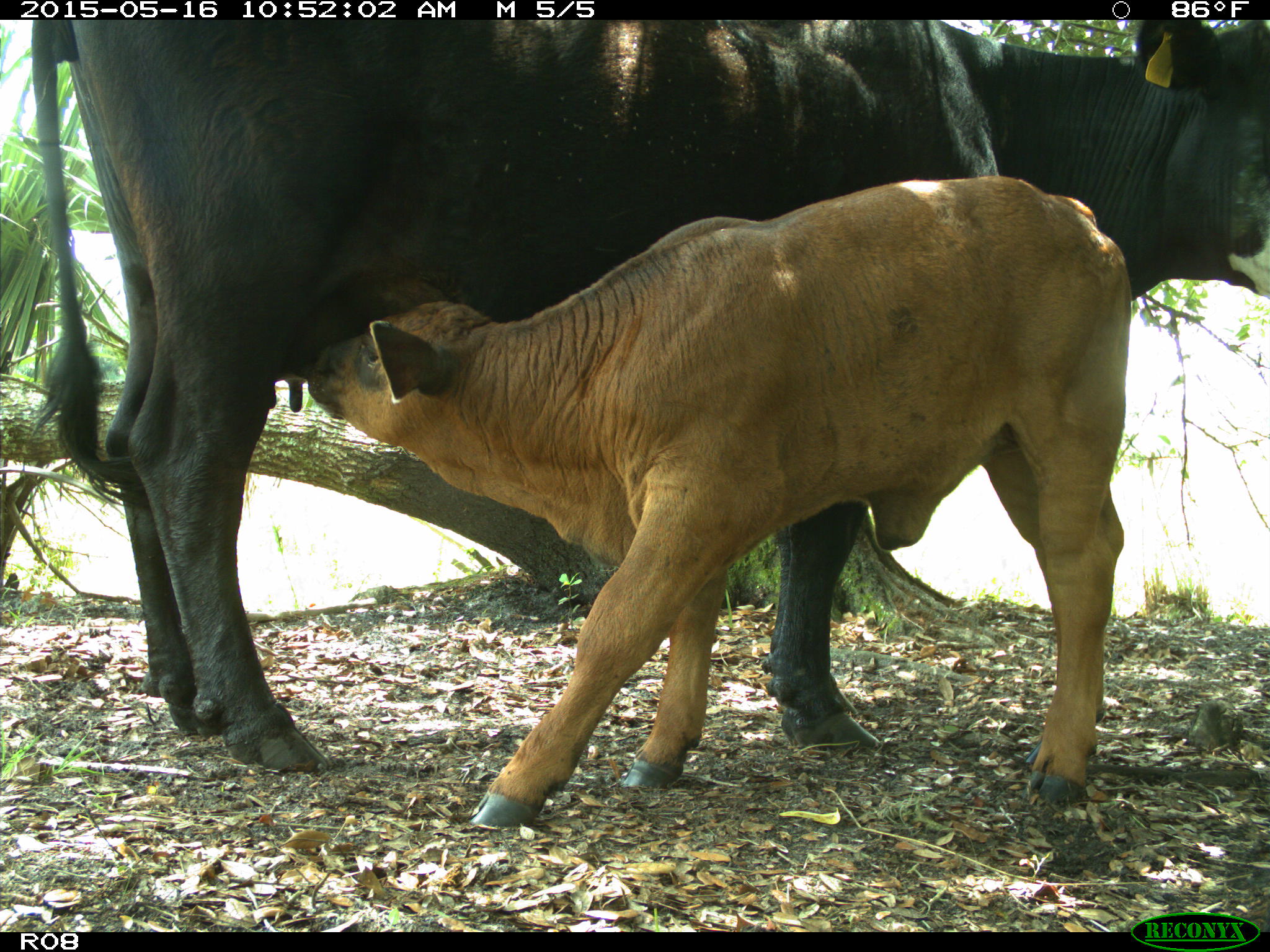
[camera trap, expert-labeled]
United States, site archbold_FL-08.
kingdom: Animalia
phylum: Chordata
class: Mammalia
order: Artiodactyla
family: Bovidae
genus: Bos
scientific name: Bos taurus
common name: domestic cow